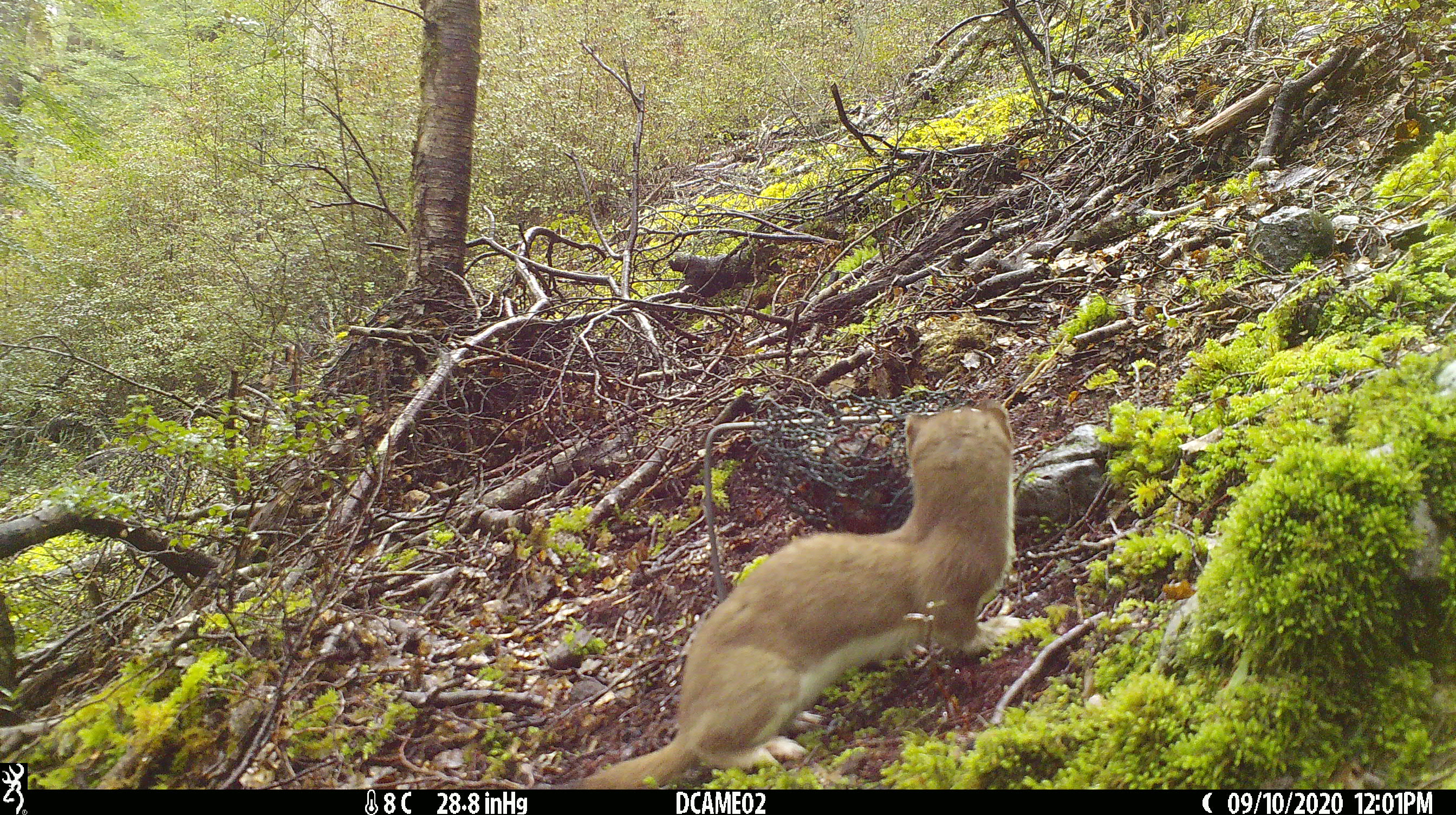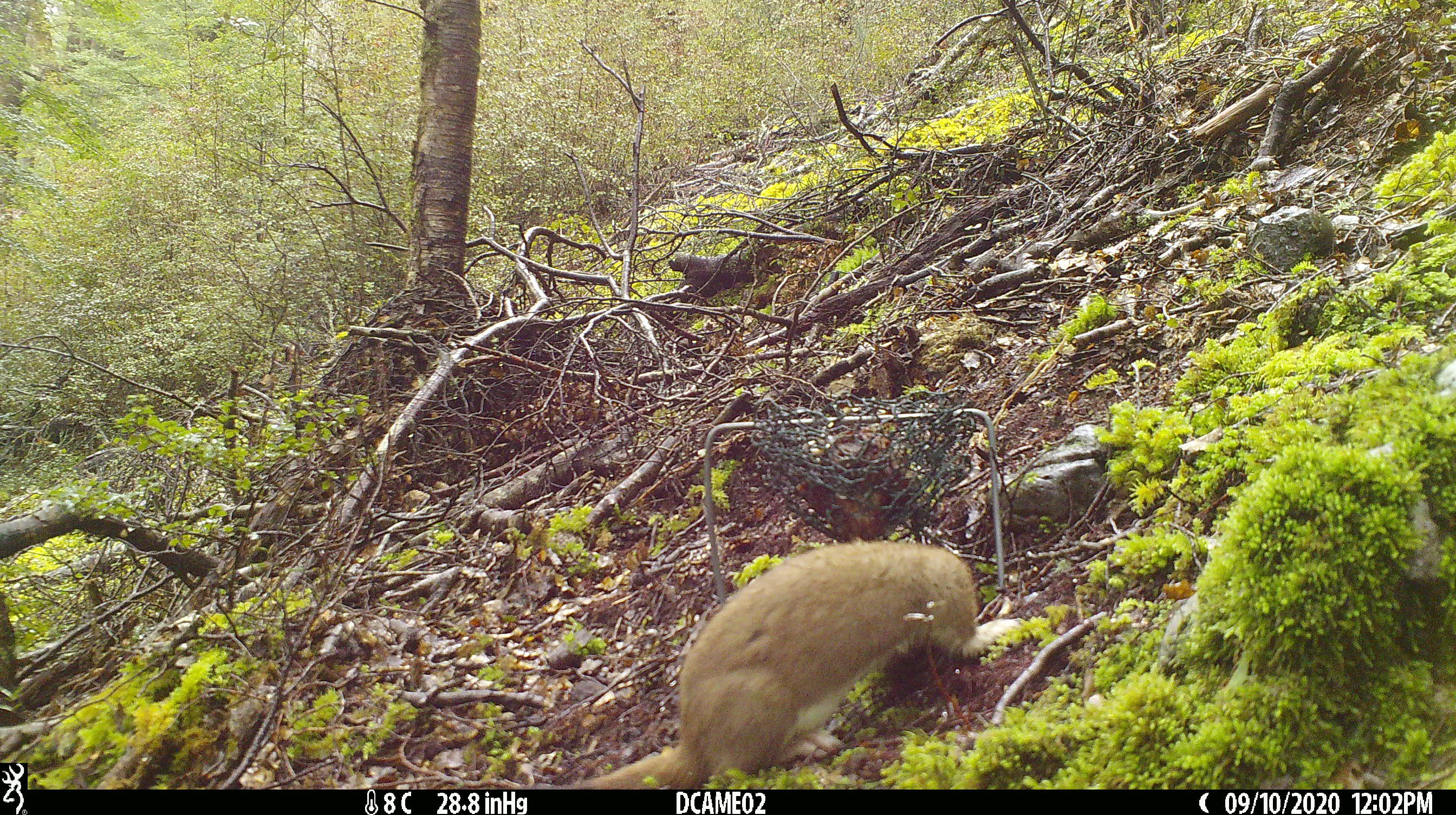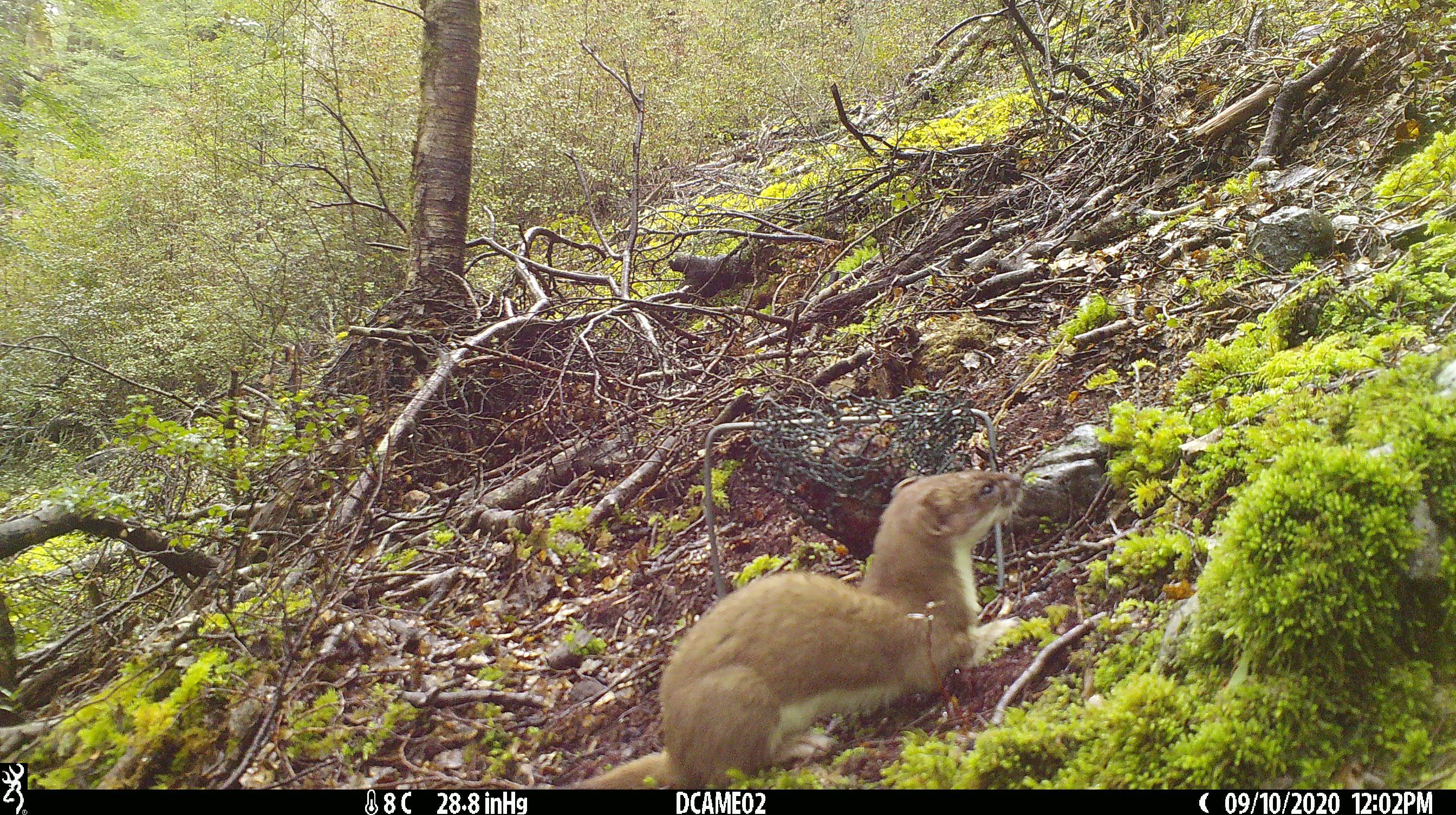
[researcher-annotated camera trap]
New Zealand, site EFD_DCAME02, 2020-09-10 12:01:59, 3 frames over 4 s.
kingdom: Animalia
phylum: Chordata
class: Mammalia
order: Carnivora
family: Mustelidae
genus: Mustela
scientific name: Mustela erminea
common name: stoat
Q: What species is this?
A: Stoat (Mustela erminea).